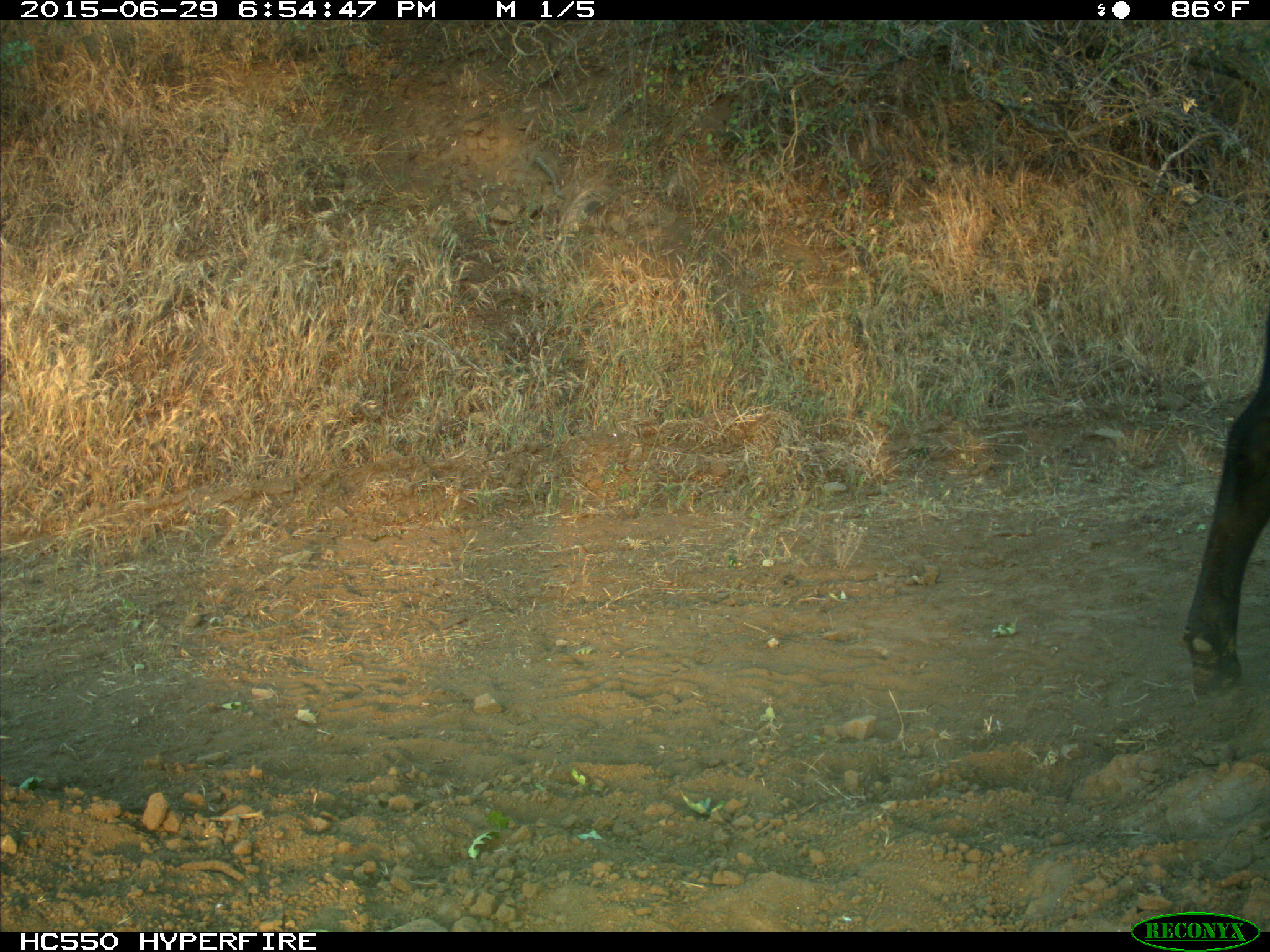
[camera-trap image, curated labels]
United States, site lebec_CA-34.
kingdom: Animalia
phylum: Chordata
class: Mammalia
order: Artiodactyla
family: Bovidae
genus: Bos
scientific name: Bos taurus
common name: domestic cow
Bos taurus (domestic cow).